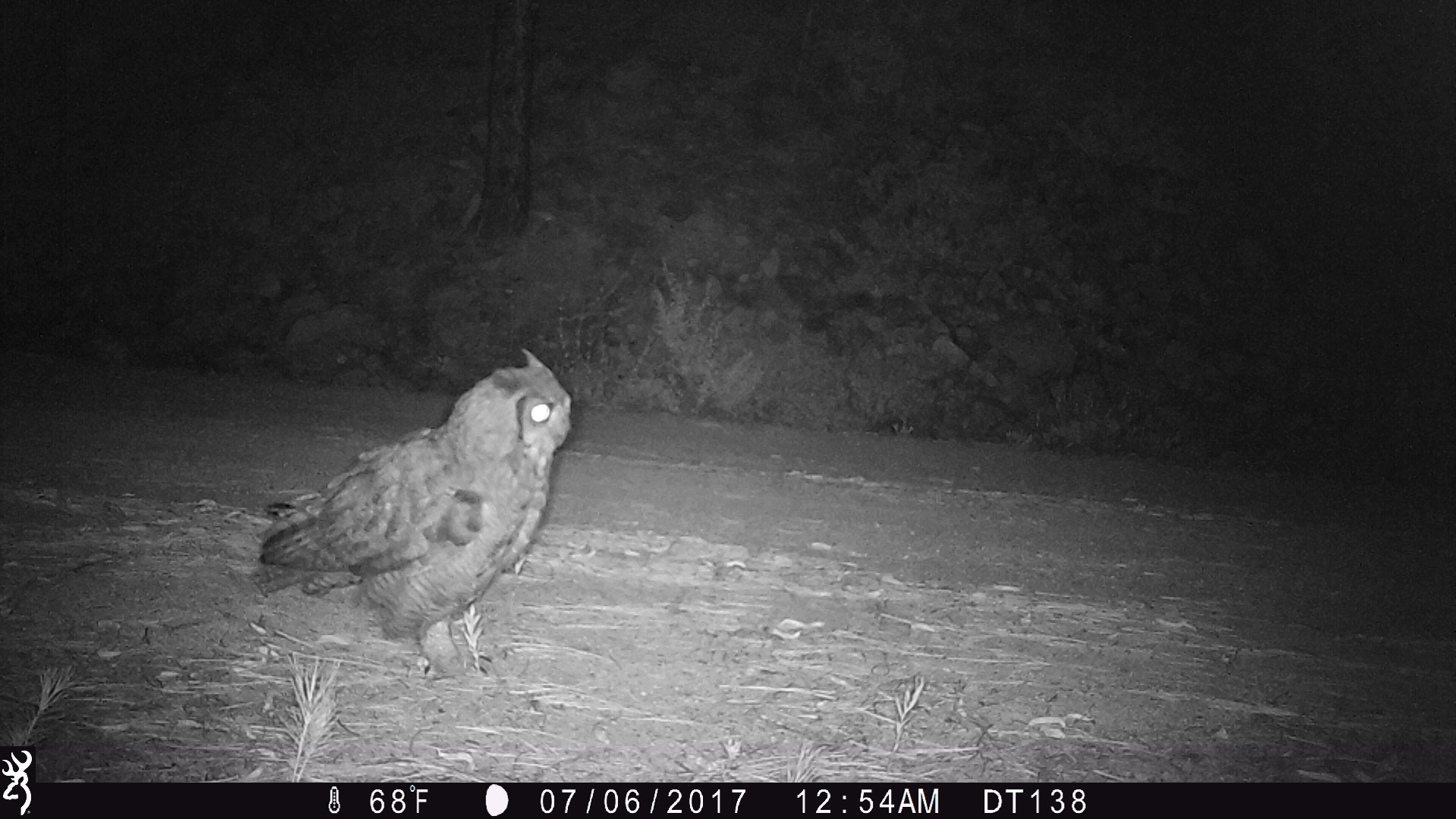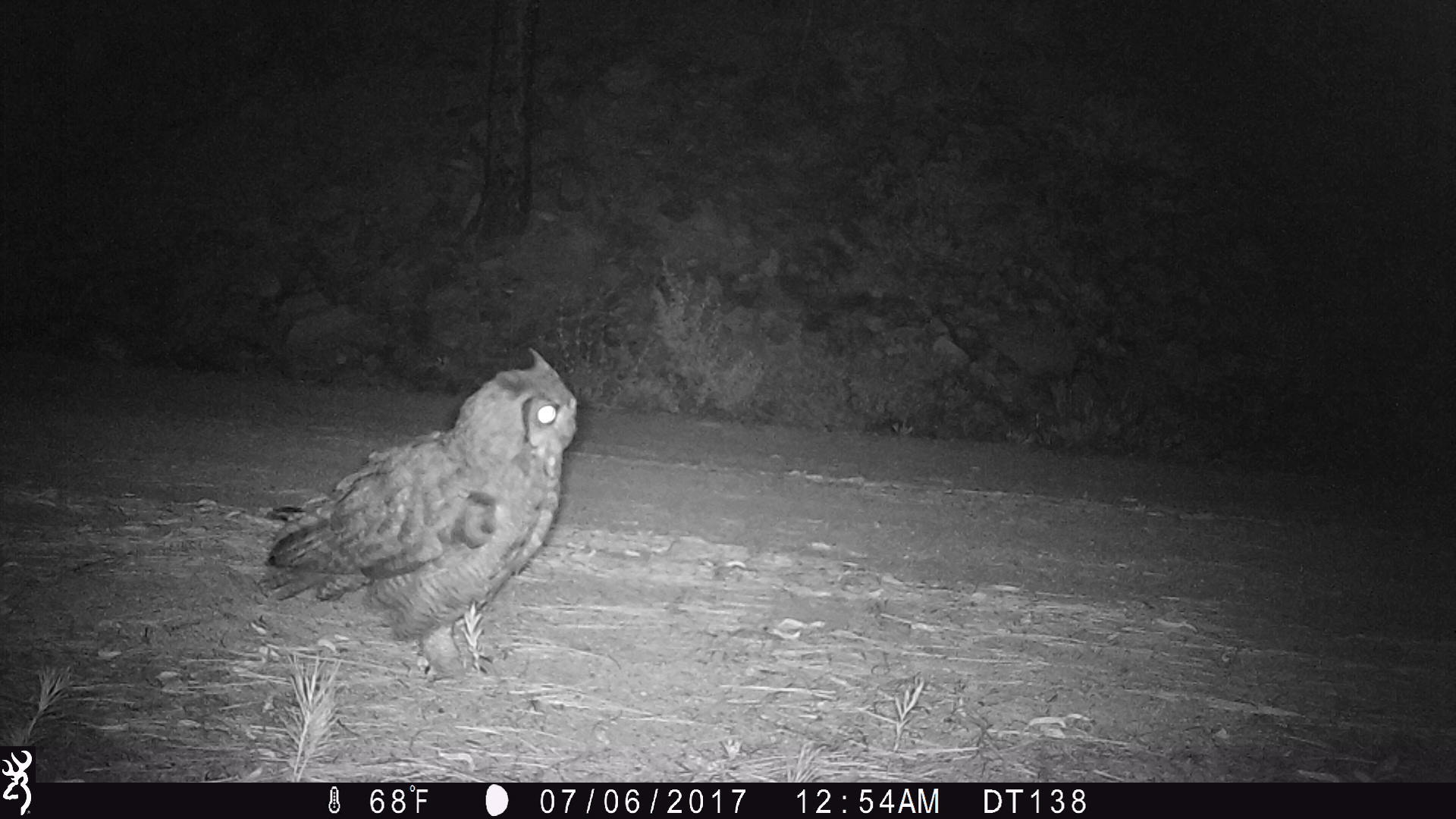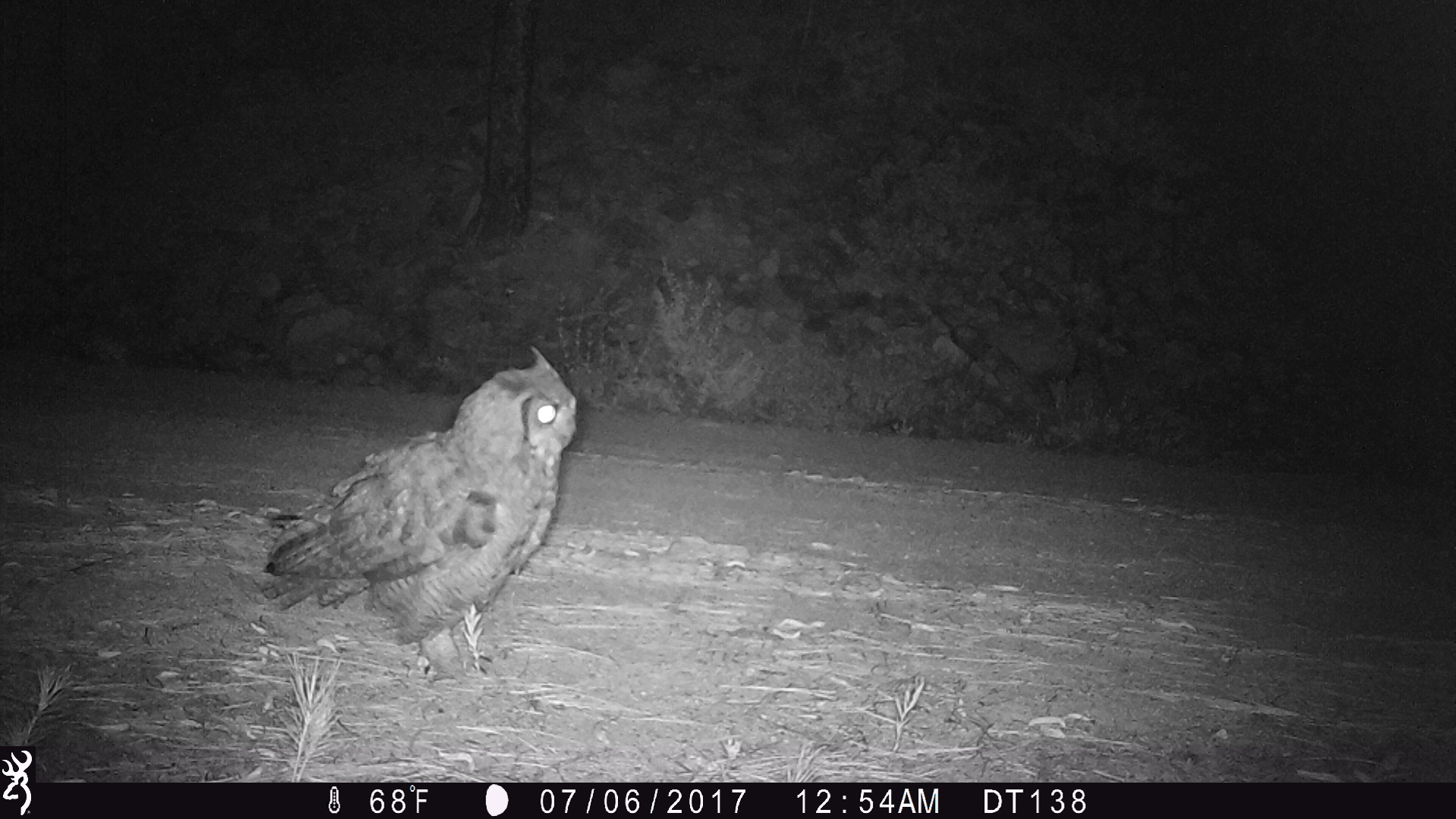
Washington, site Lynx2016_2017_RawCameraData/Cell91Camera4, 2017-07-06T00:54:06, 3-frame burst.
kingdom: Animalia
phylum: Chordata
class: Aves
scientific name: Aves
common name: birds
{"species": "Aves (birds)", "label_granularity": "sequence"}